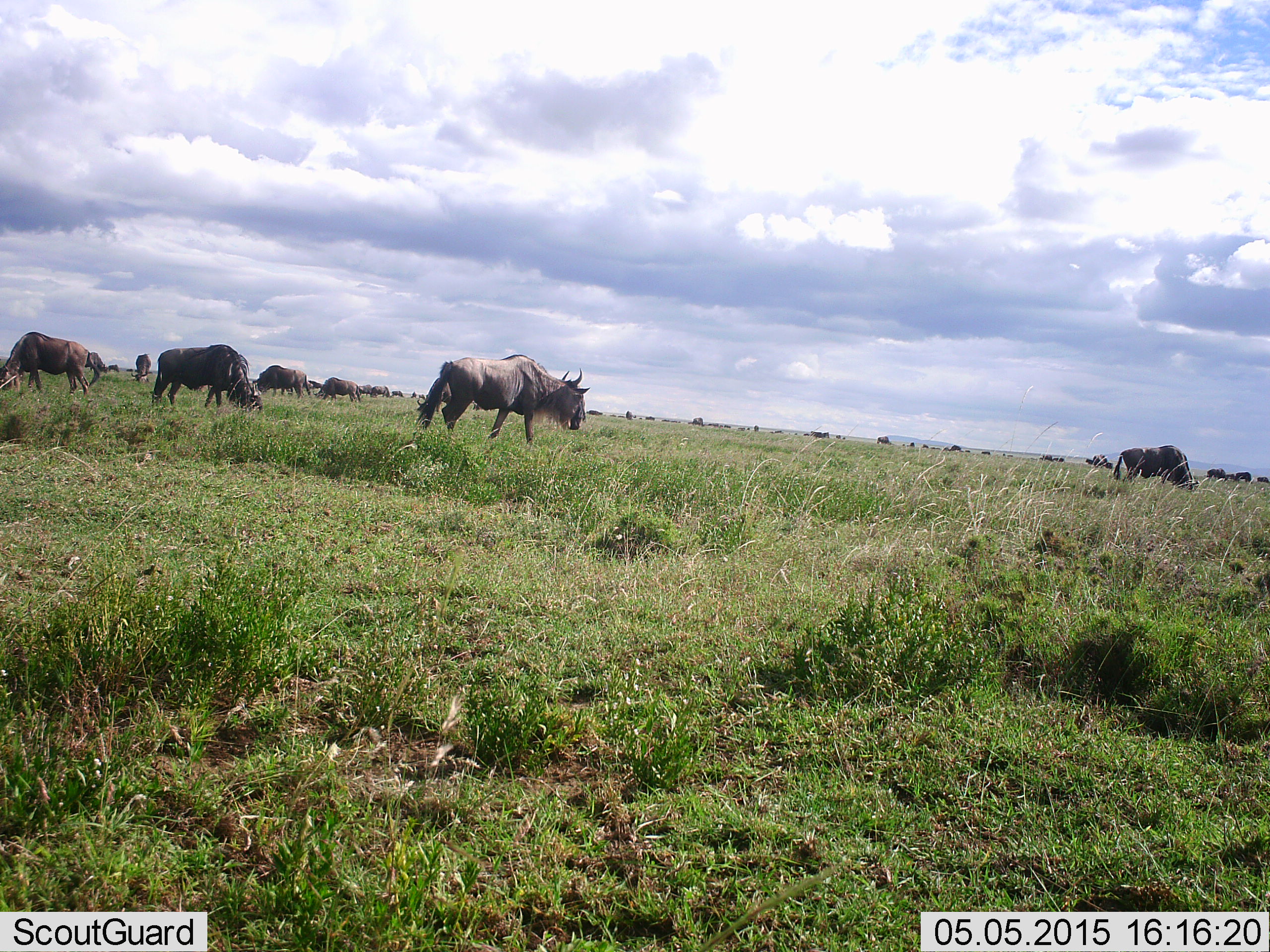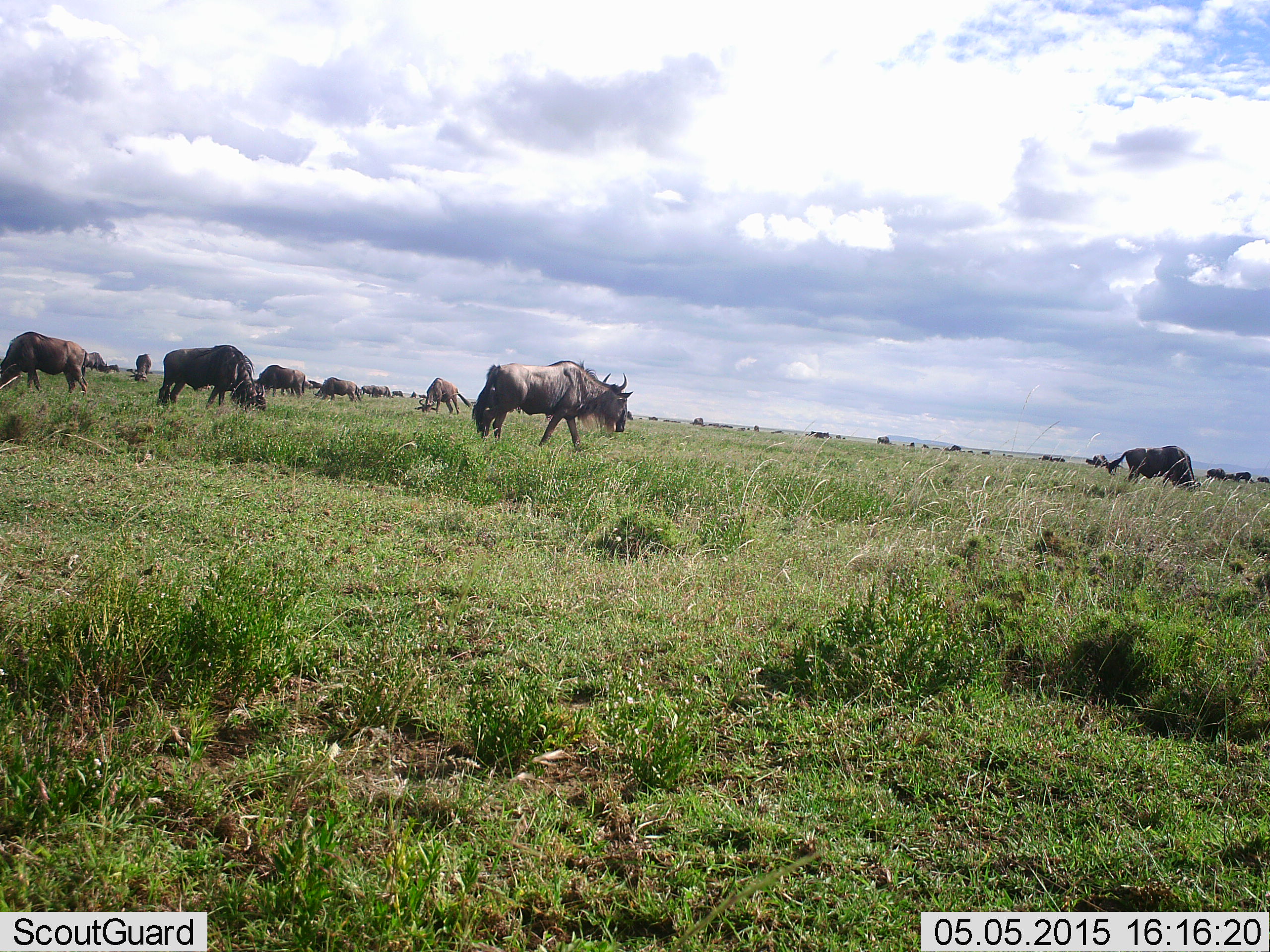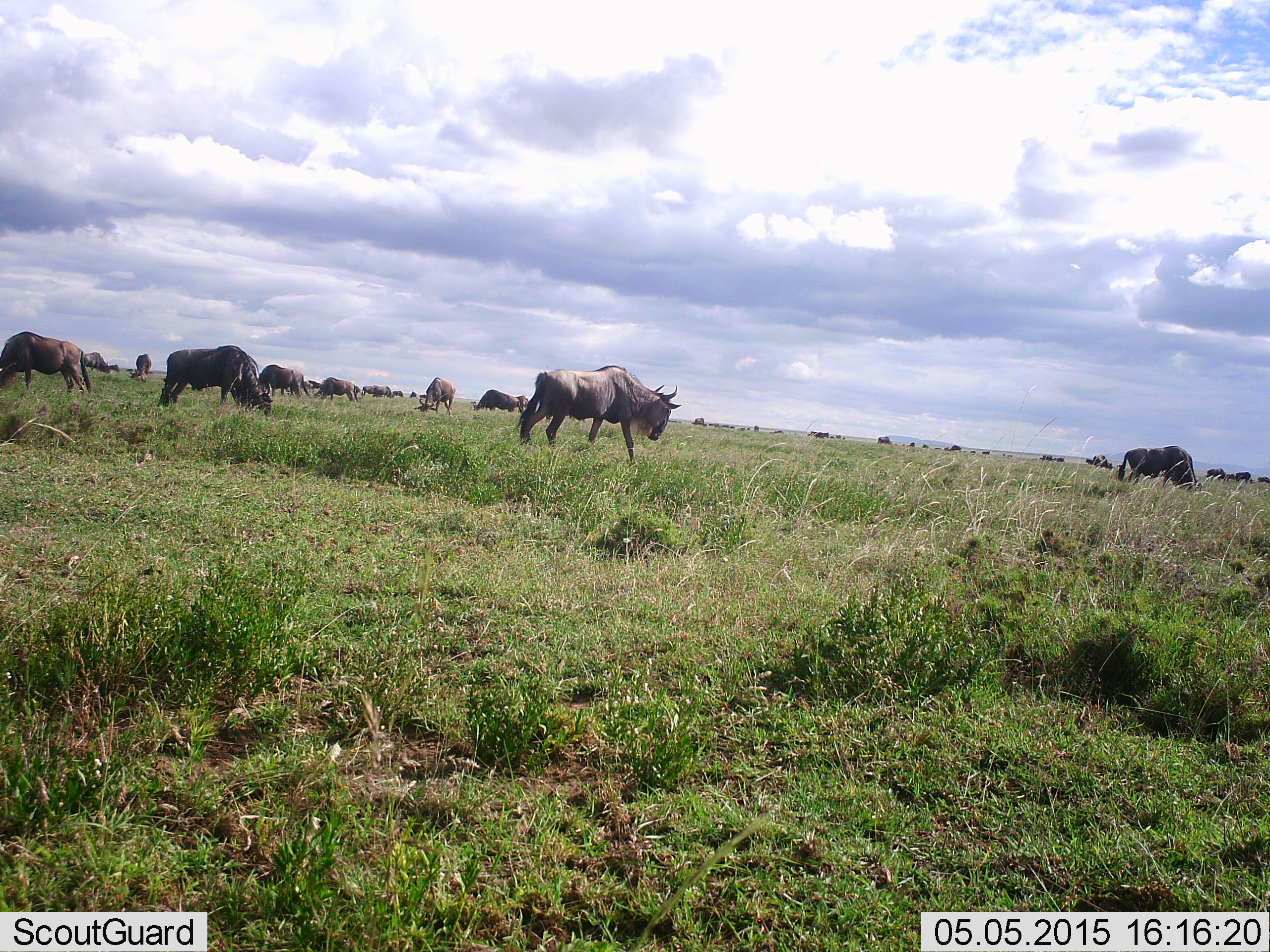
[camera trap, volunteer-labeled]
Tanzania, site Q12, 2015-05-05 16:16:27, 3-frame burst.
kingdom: Animalia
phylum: Chordata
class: Mammalia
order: Artiodactyla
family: Bovidae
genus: Connochaetes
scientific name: Connochaetes taurinus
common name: blue wildebeest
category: wildebeest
Wildebeest (blue wildebeest) (Connochaetes taurinus), count 11-50. Behavior (volunteer vote fractions): standing 50%, resting 0%, moving 60%, interacting 0%. Young present (vote fraction): 0%. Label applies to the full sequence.